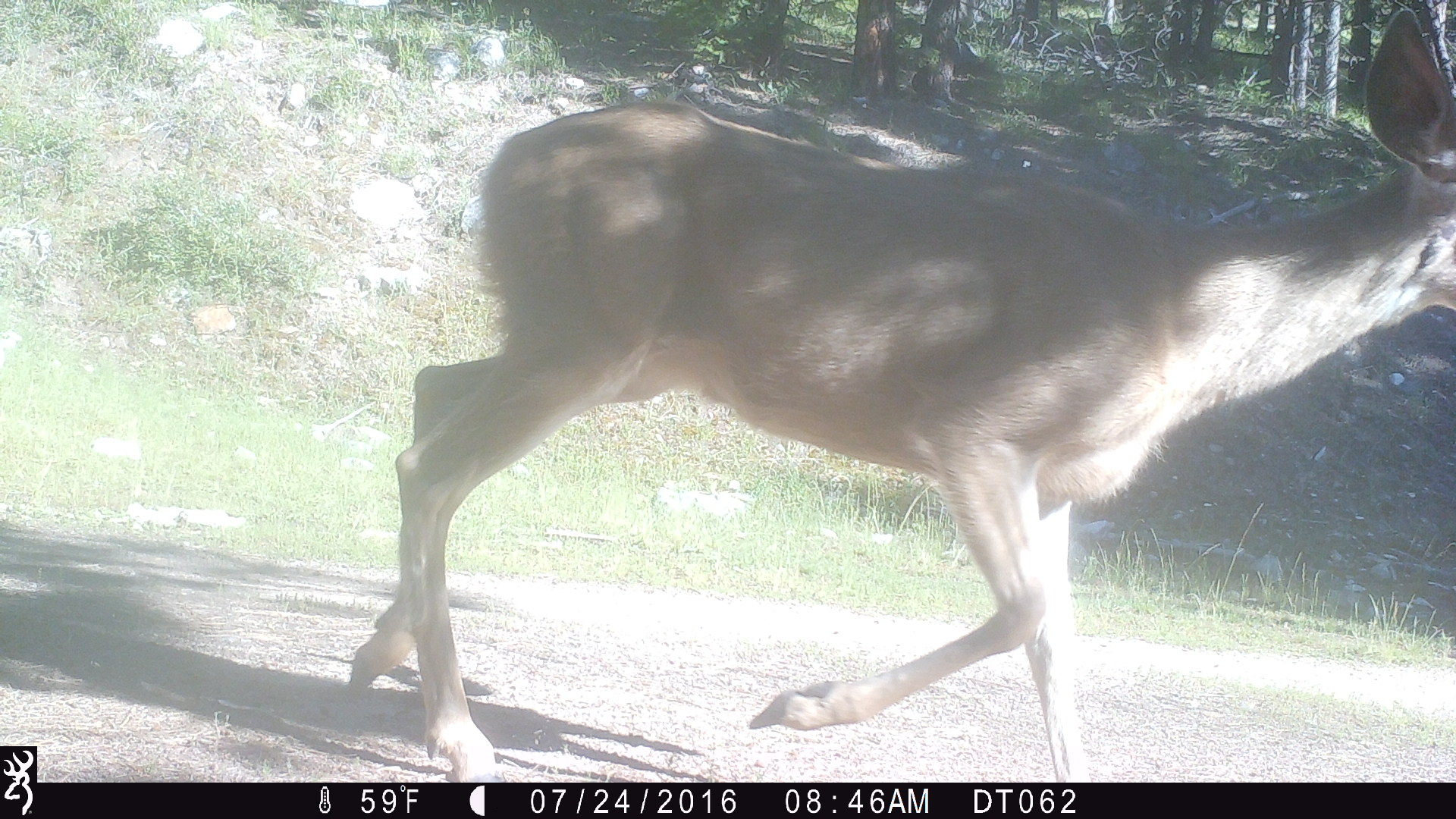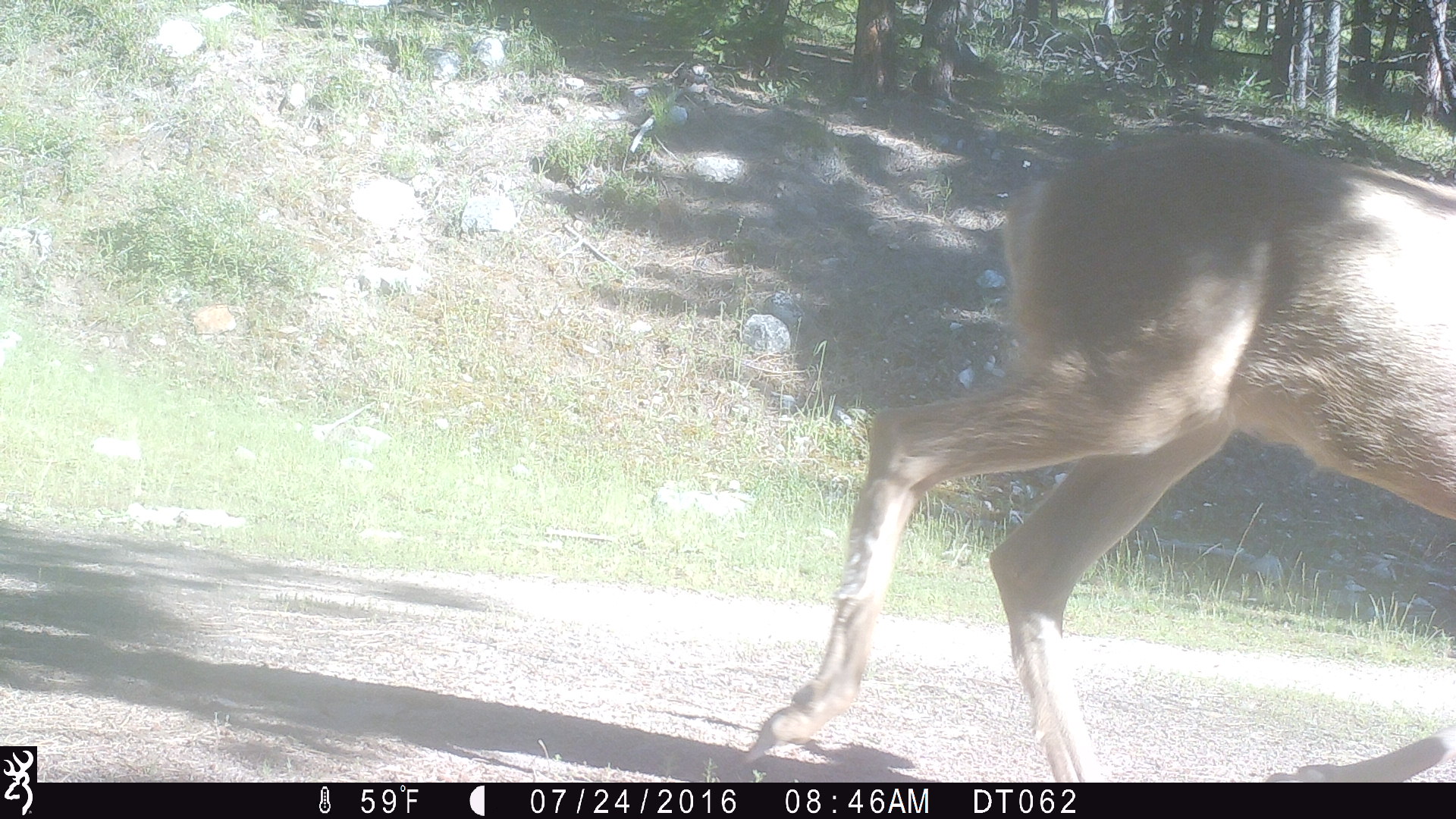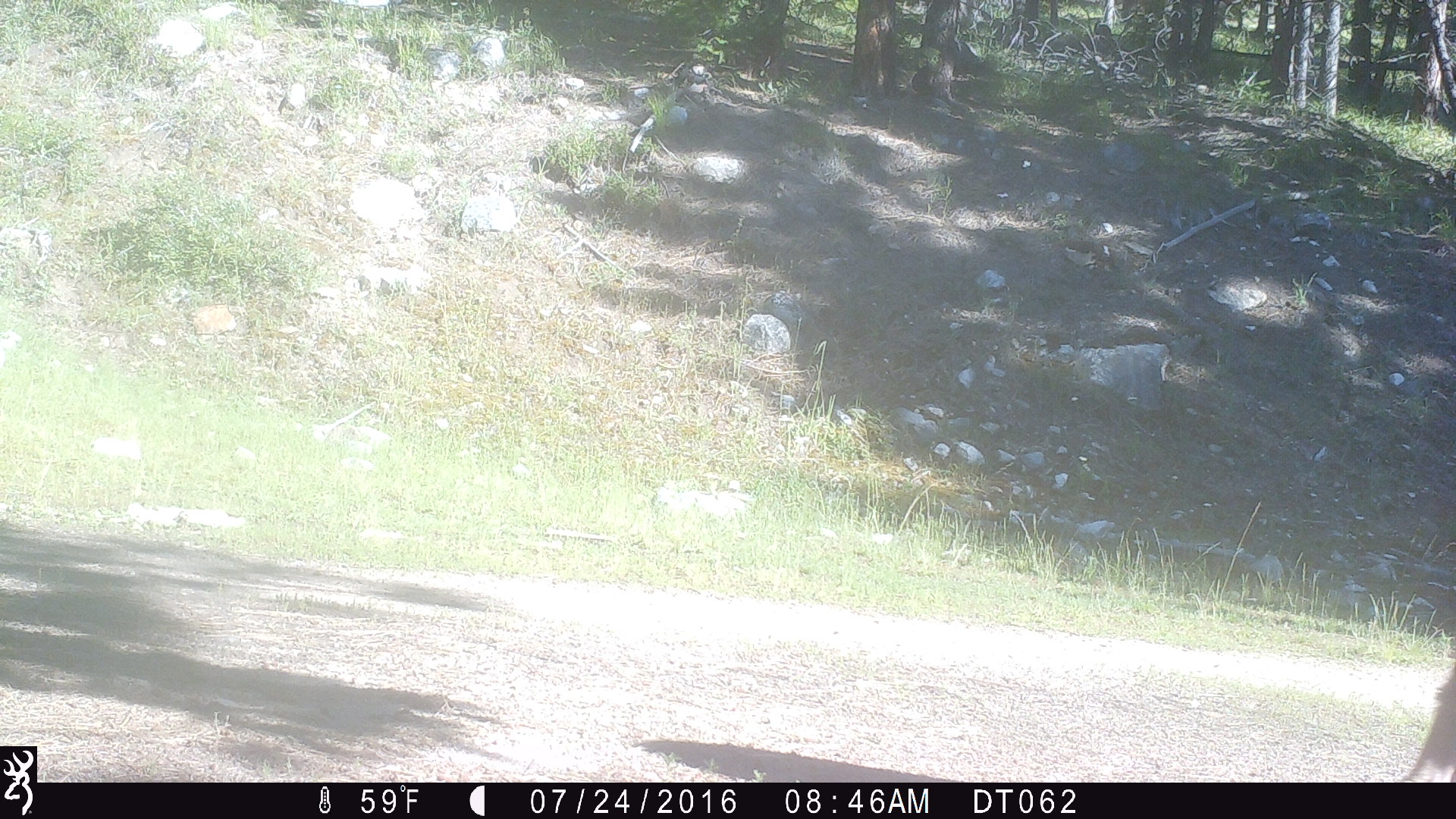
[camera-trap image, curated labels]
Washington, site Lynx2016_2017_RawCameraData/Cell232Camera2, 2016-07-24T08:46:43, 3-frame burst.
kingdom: Animalia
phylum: Chordata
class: Mammalia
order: Artiodactyla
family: Cervidae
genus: Odocoileus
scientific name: Odocoileus hemionus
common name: mule deer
Odocoileus hemionus (mule deer). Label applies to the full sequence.